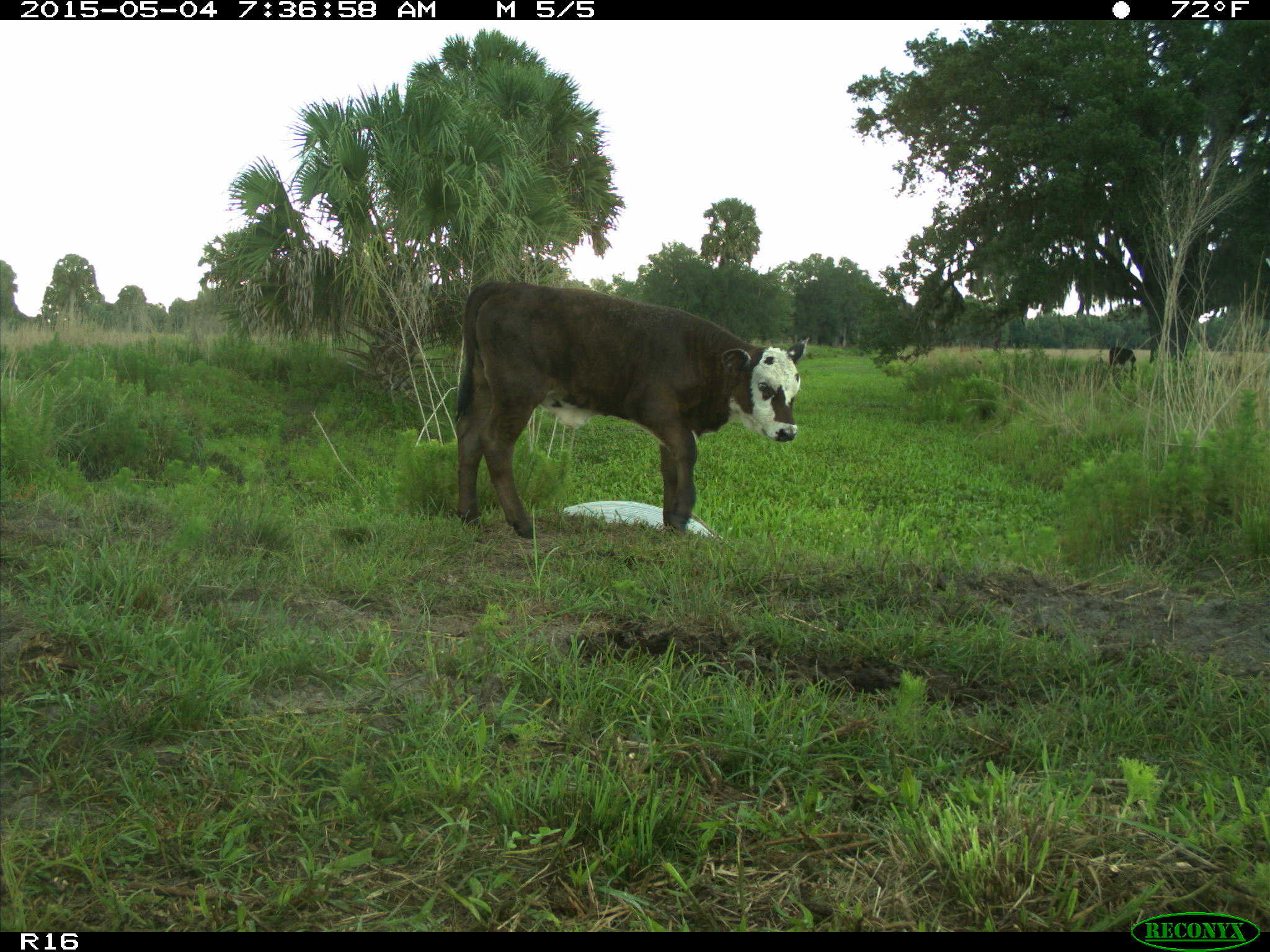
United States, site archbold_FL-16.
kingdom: Animalia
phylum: Chordata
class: Mammalia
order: Artiodactyla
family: Bovidae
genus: Bos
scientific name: Bos taurus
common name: domestic cow